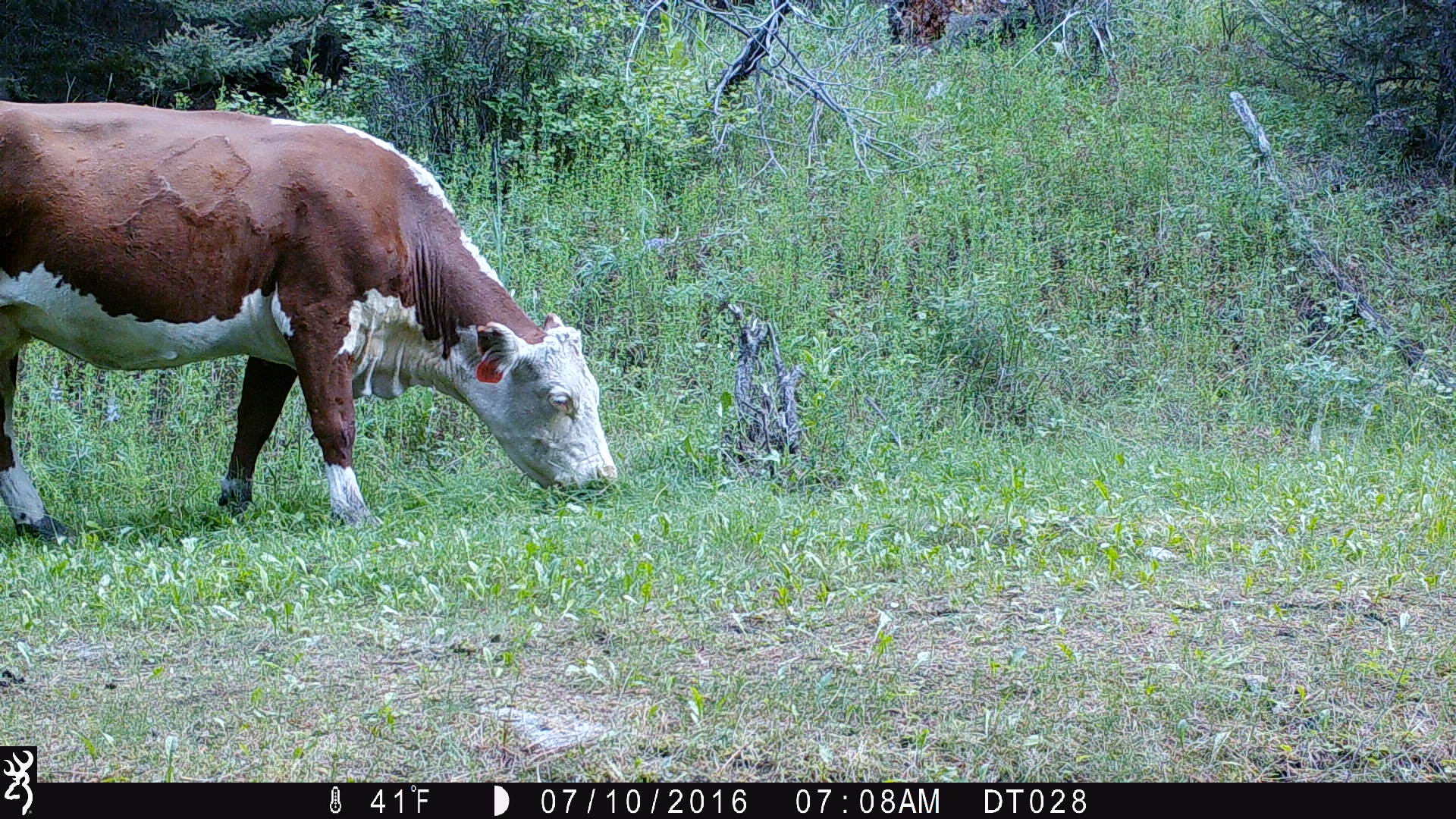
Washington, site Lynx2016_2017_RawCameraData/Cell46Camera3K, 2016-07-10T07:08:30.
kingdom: Animalia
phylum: Chordata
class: Mammalia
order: Artiodactyla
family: Bovidae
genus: Bos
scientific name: Bos taurus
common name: domestic cattle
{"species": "domestic cattle (Bos taurus)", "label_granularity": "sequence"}